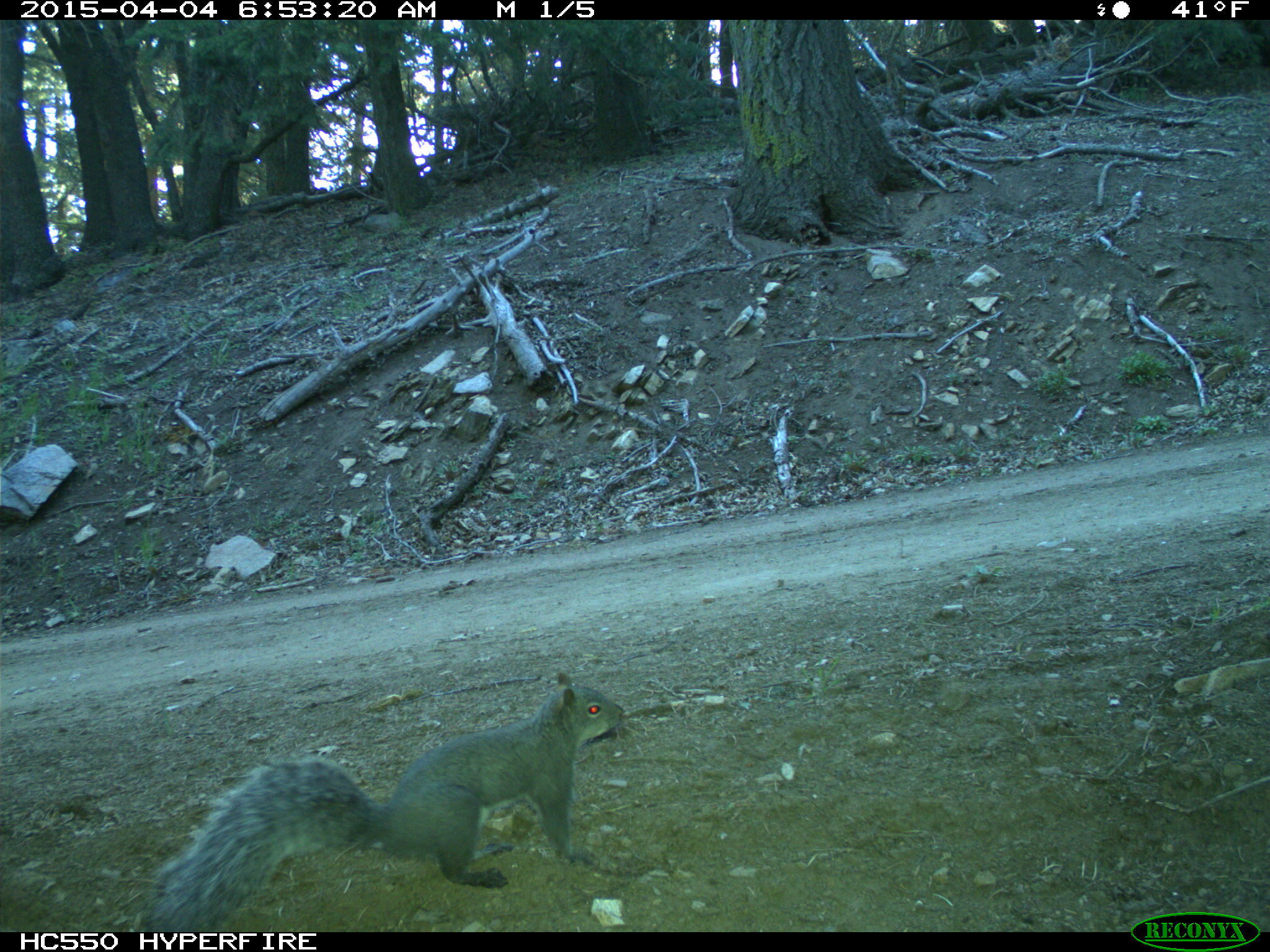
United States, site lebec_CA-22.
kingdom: Animalia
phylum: Chordata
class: Mammalia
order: Rodentia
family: Sciuridae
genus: Sciurus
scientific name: Sciurus carolinensis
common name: eastern gray squirrel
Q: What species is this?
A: Sciurus carolinensis (eastern gray squirrel).